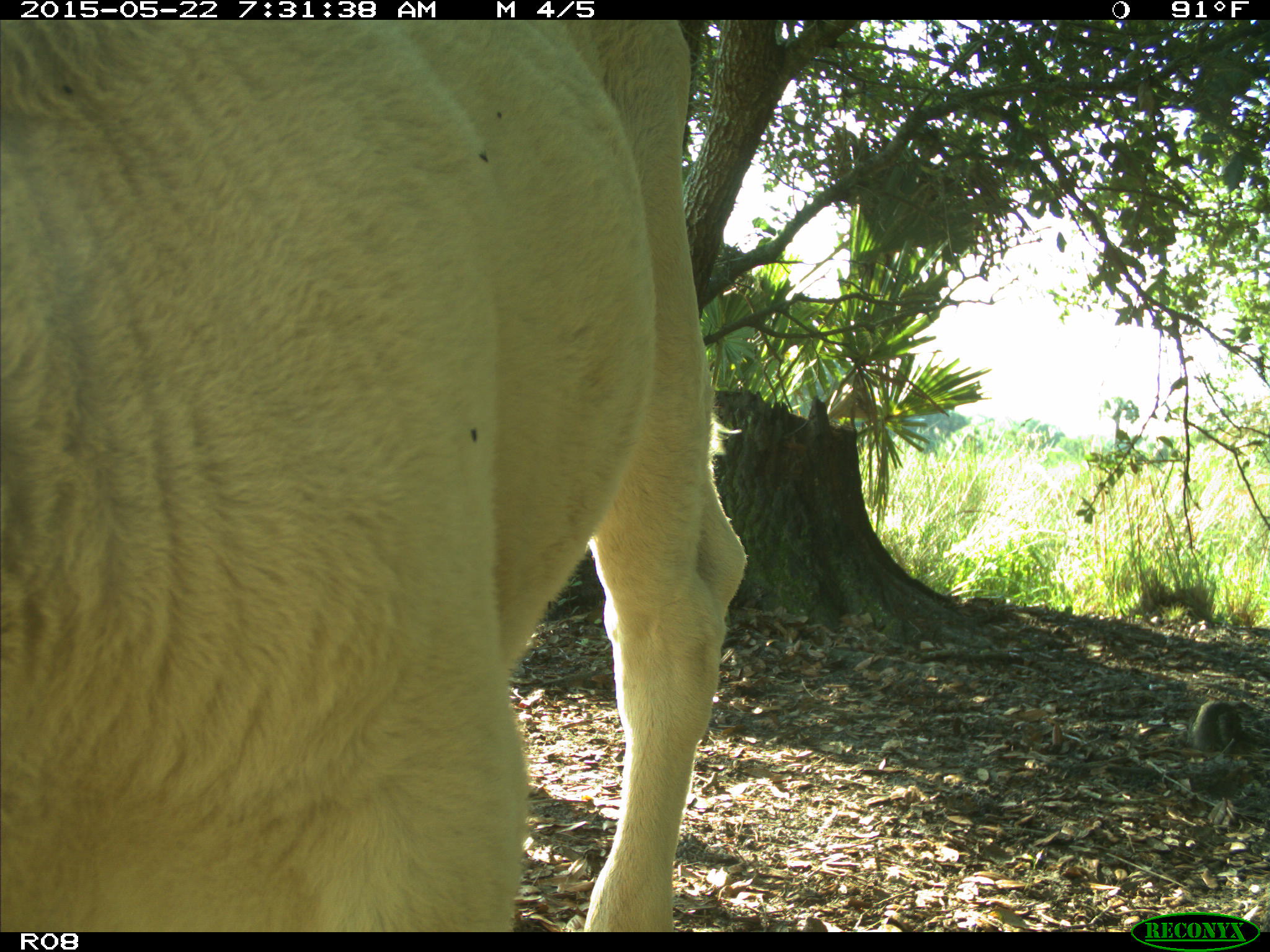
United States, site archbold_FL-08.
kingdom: Animalia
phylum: Chordata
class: Mammalia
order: Artiodactyla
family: Bovidae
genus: Bos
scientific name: Bos taurus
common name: domestic cow